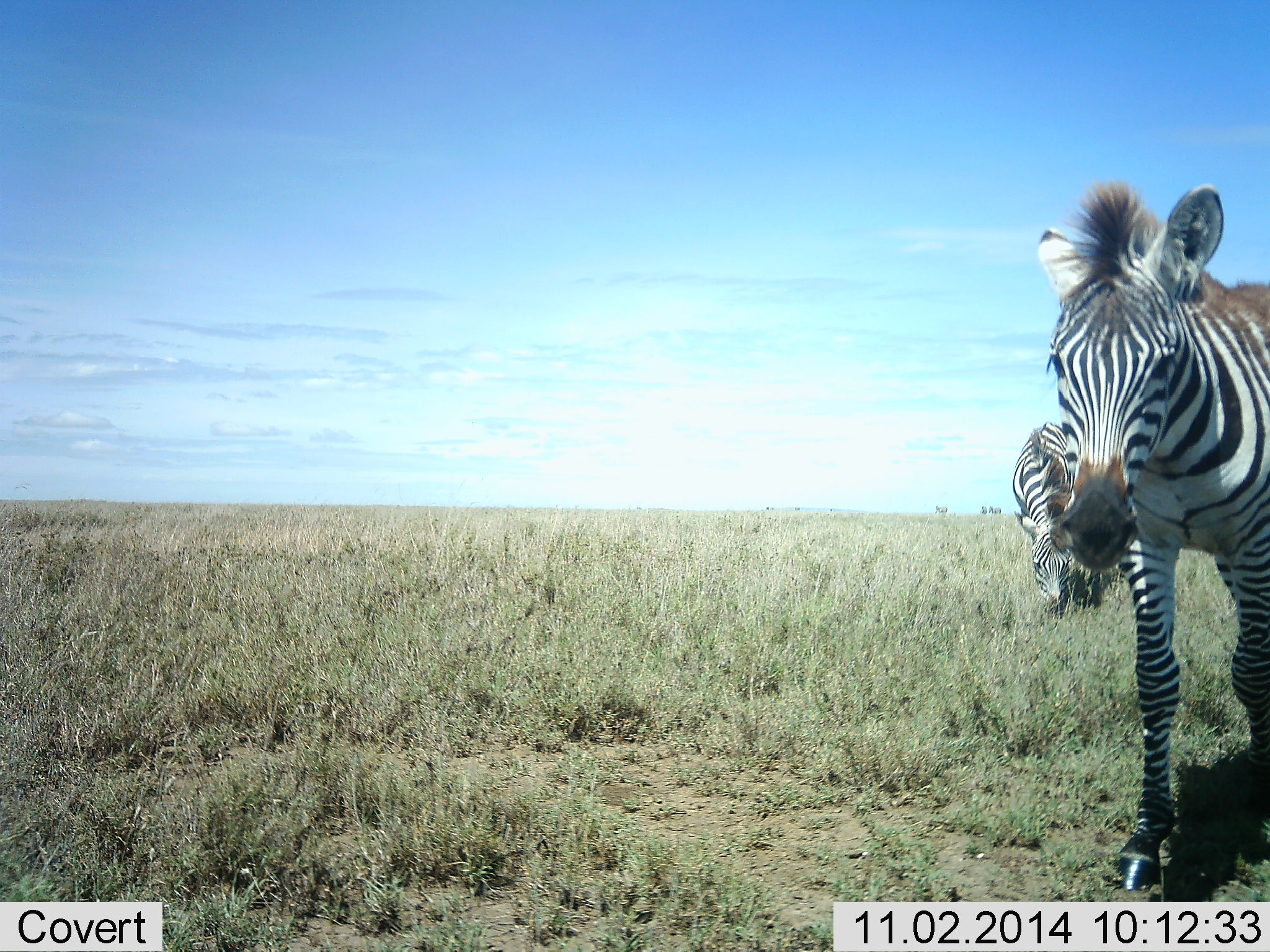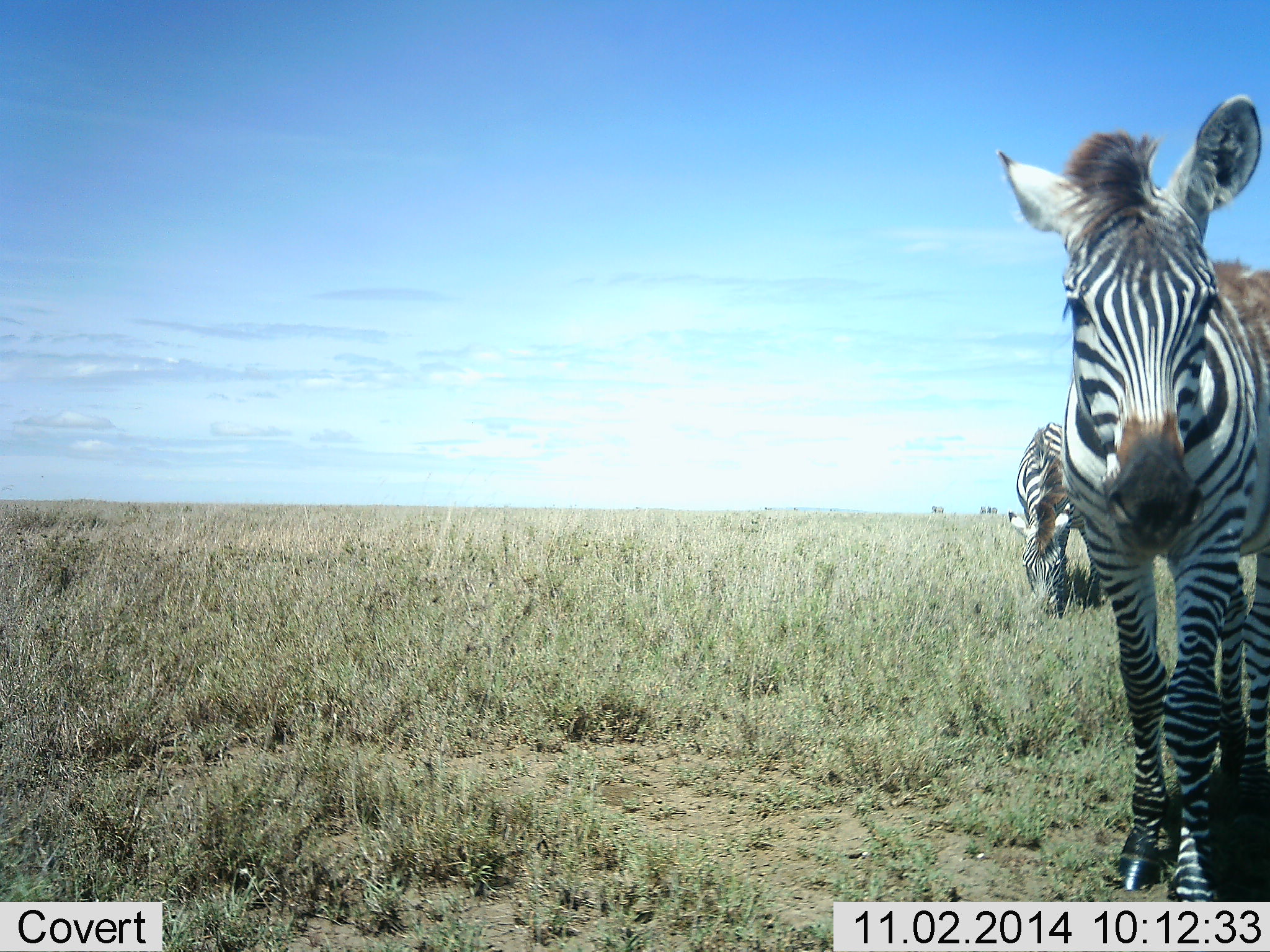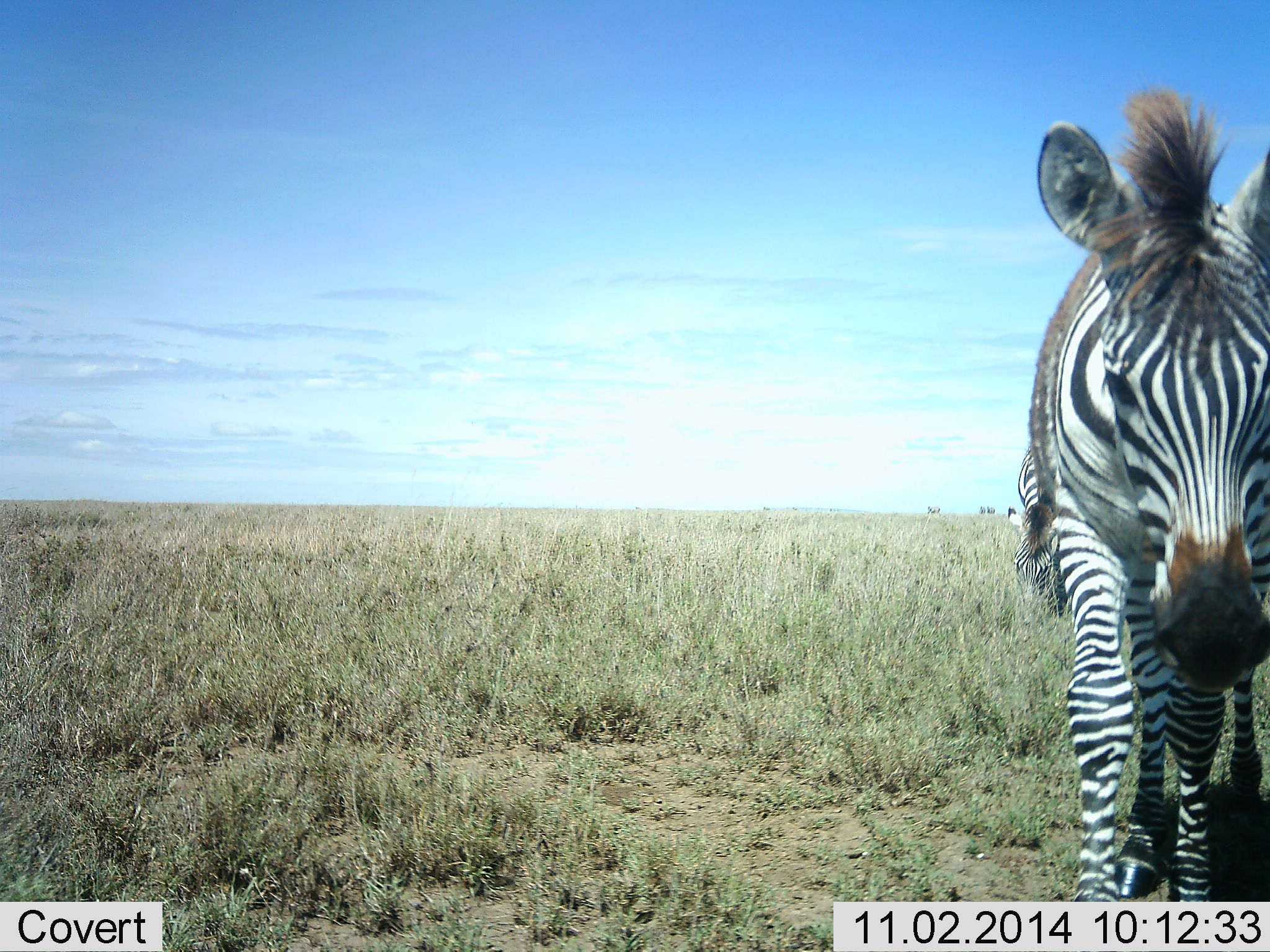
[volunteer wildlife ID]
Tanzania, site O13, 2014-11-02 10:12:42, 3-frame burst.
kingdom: Animalia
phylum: Chordata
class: Mammalia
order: Perissodactyla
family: Equidae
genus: Equus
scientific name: Equus quagga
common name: plains zebra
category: zebra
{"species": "zebra (plains zebra) (Equus quagga)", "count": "2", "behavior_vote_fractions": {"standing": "60%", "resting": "0%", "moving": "50%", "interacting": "0%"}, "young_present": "0%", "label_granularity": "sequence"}